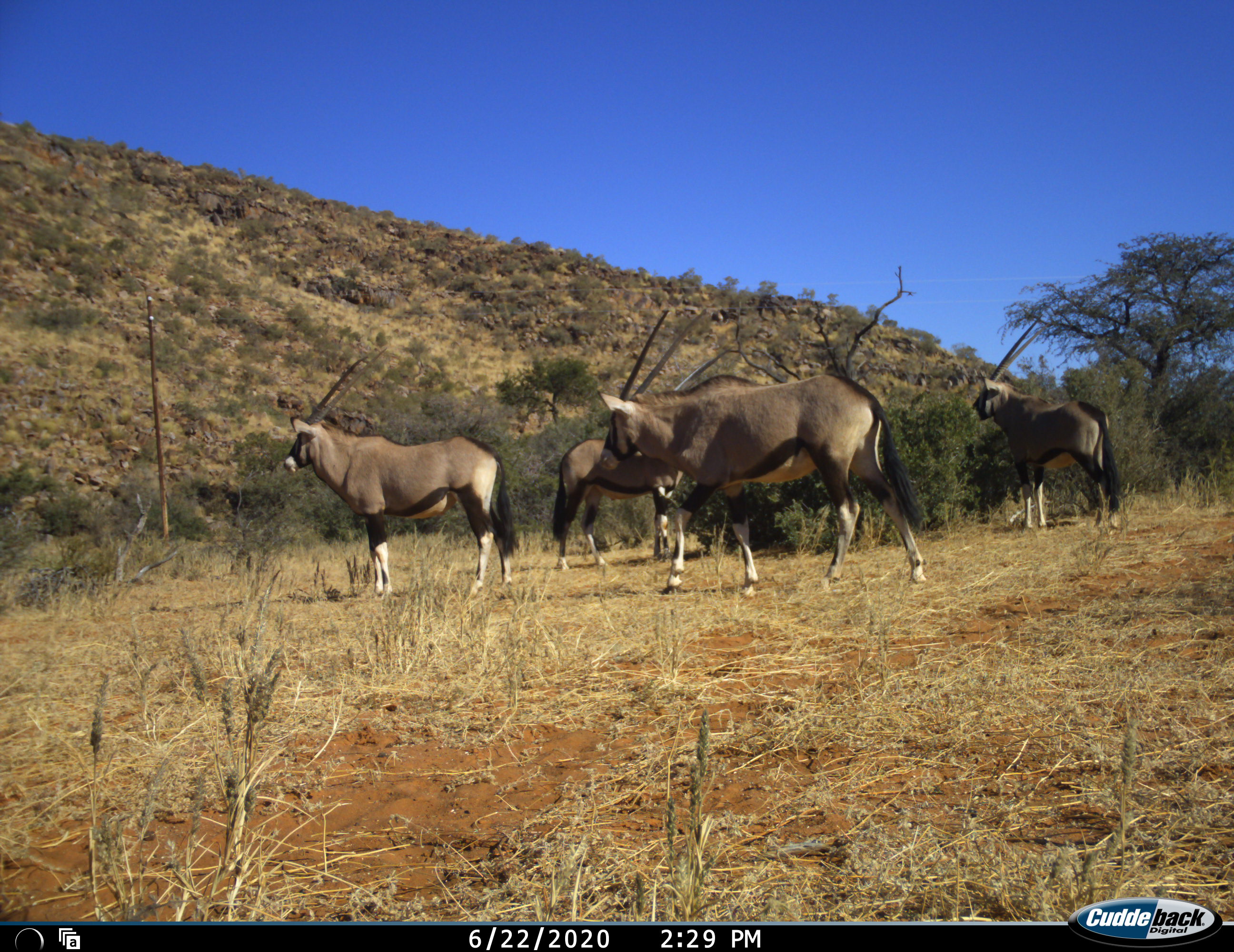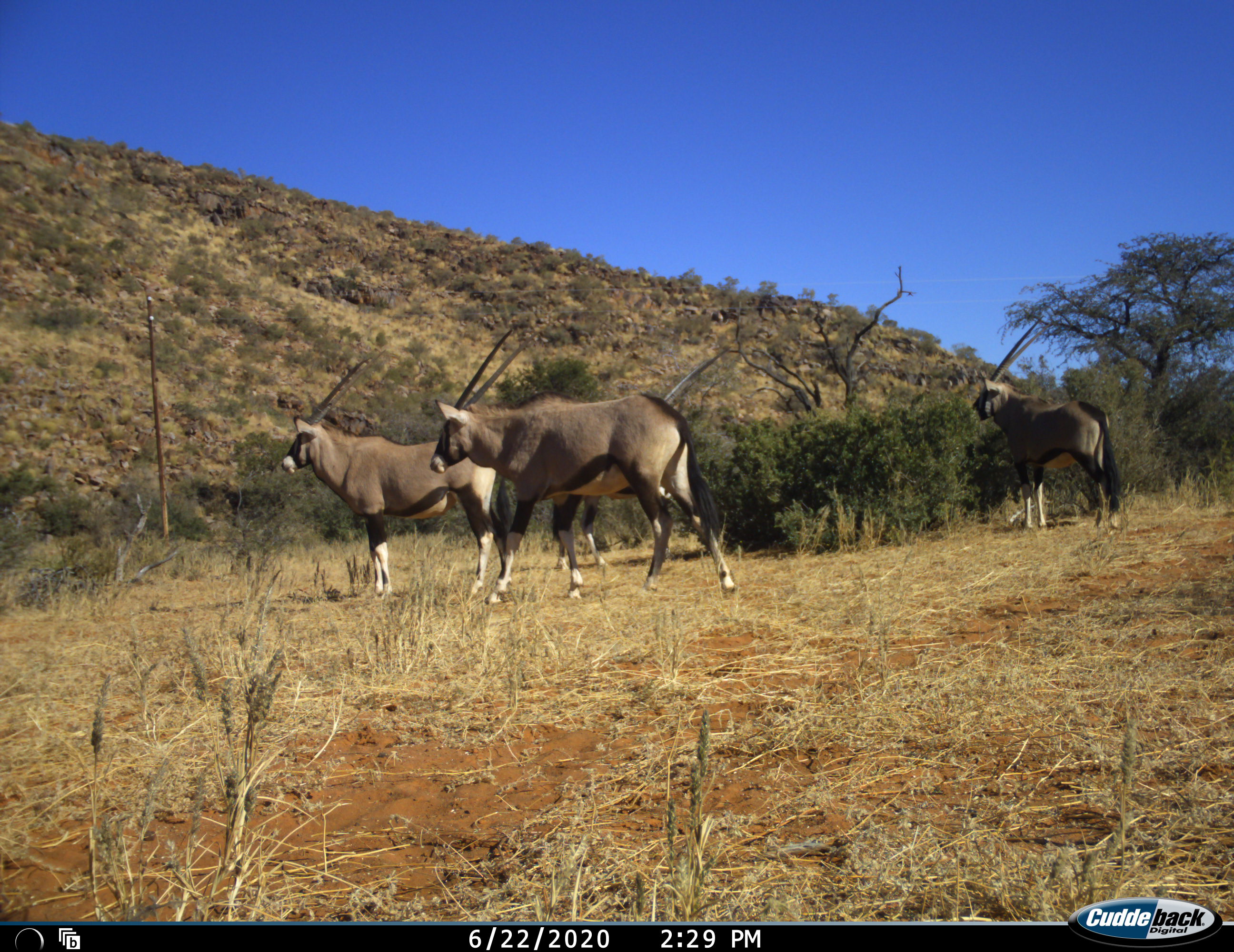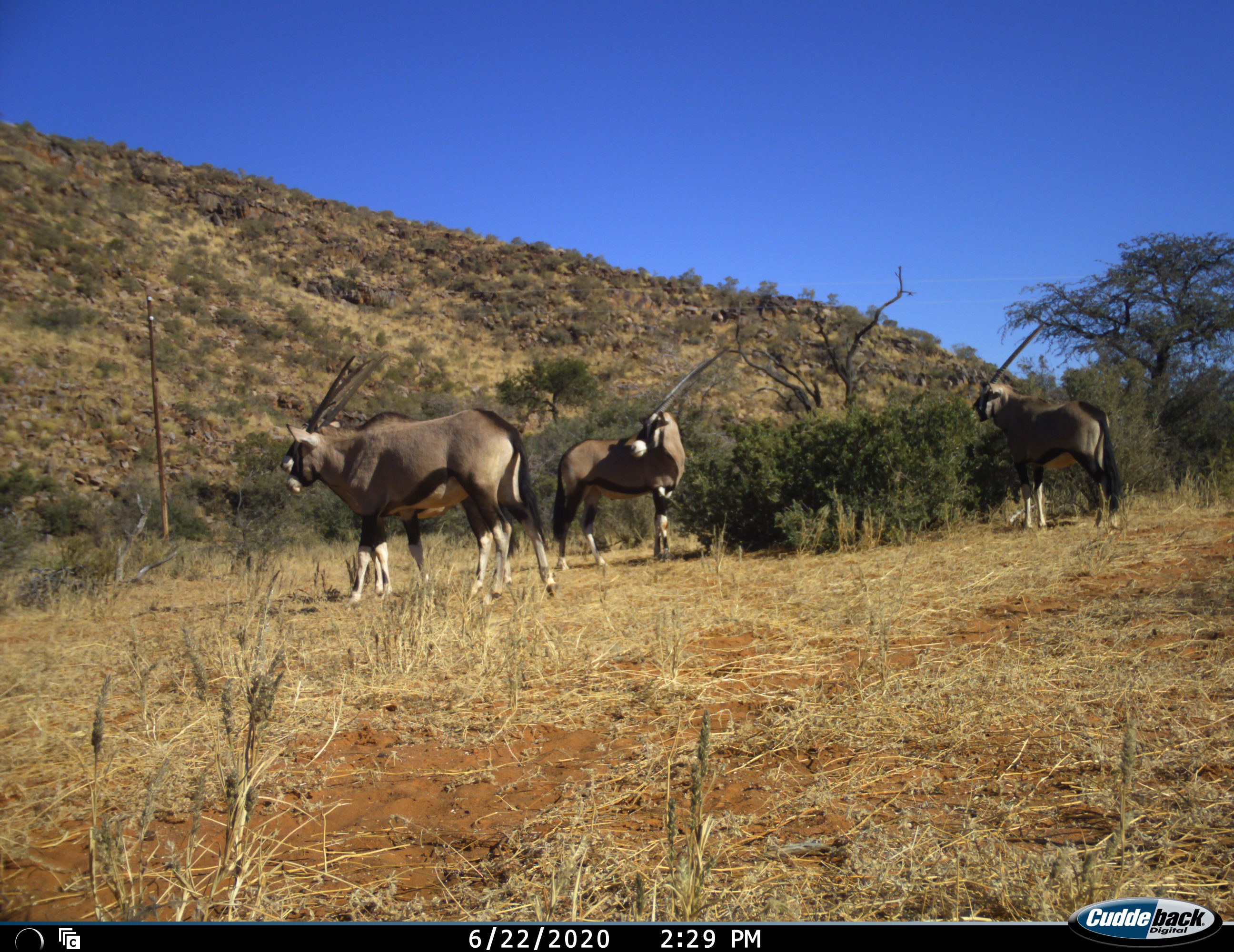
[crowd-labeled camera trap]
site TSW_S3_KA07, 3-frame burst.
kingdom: Animalia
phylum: Chordata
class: Mammalia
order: Artiodactyla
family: Bovidae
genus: Oryx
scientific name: Oryx gazella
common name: gemsbok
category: oryx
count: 4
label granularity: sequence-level